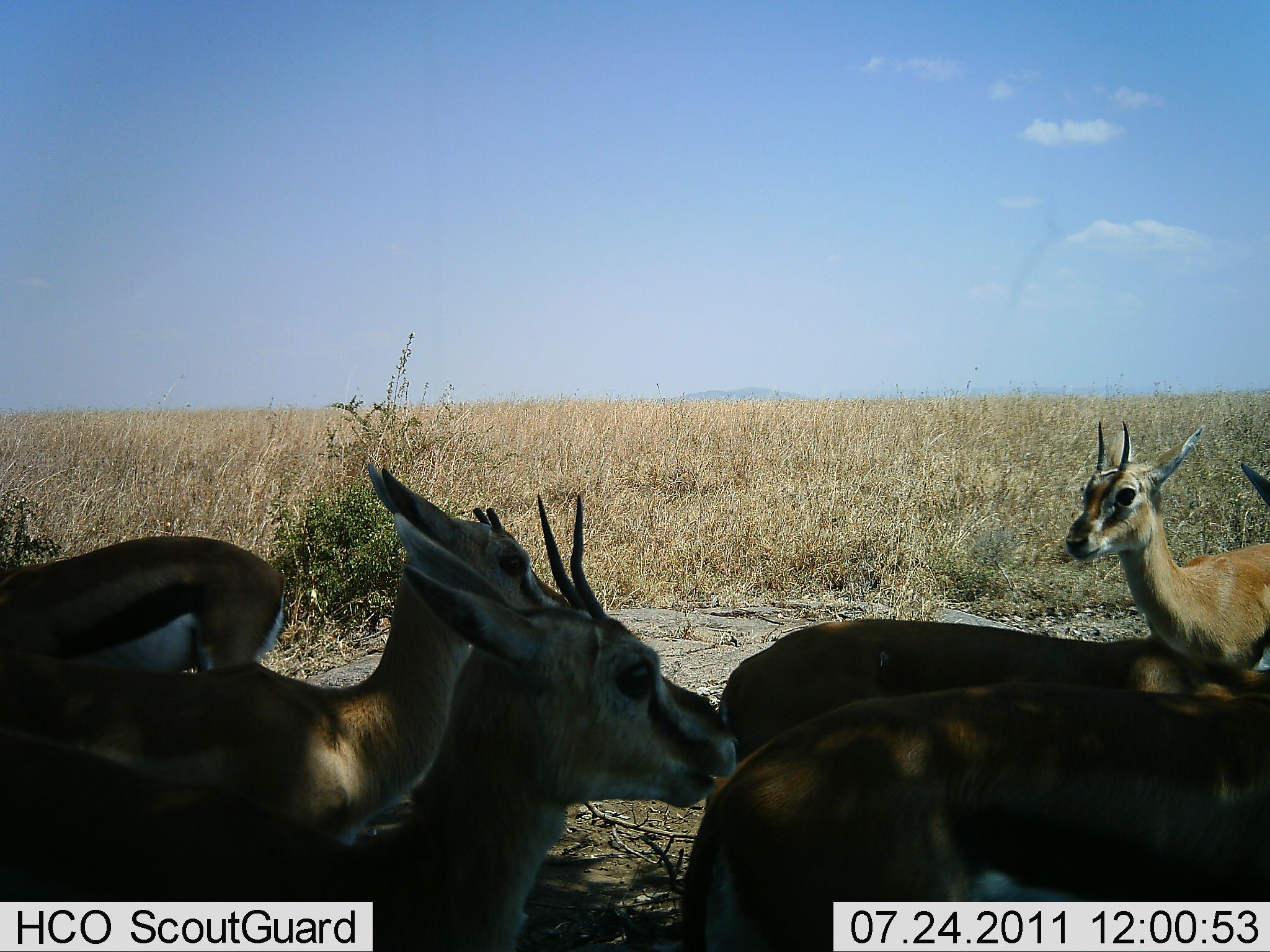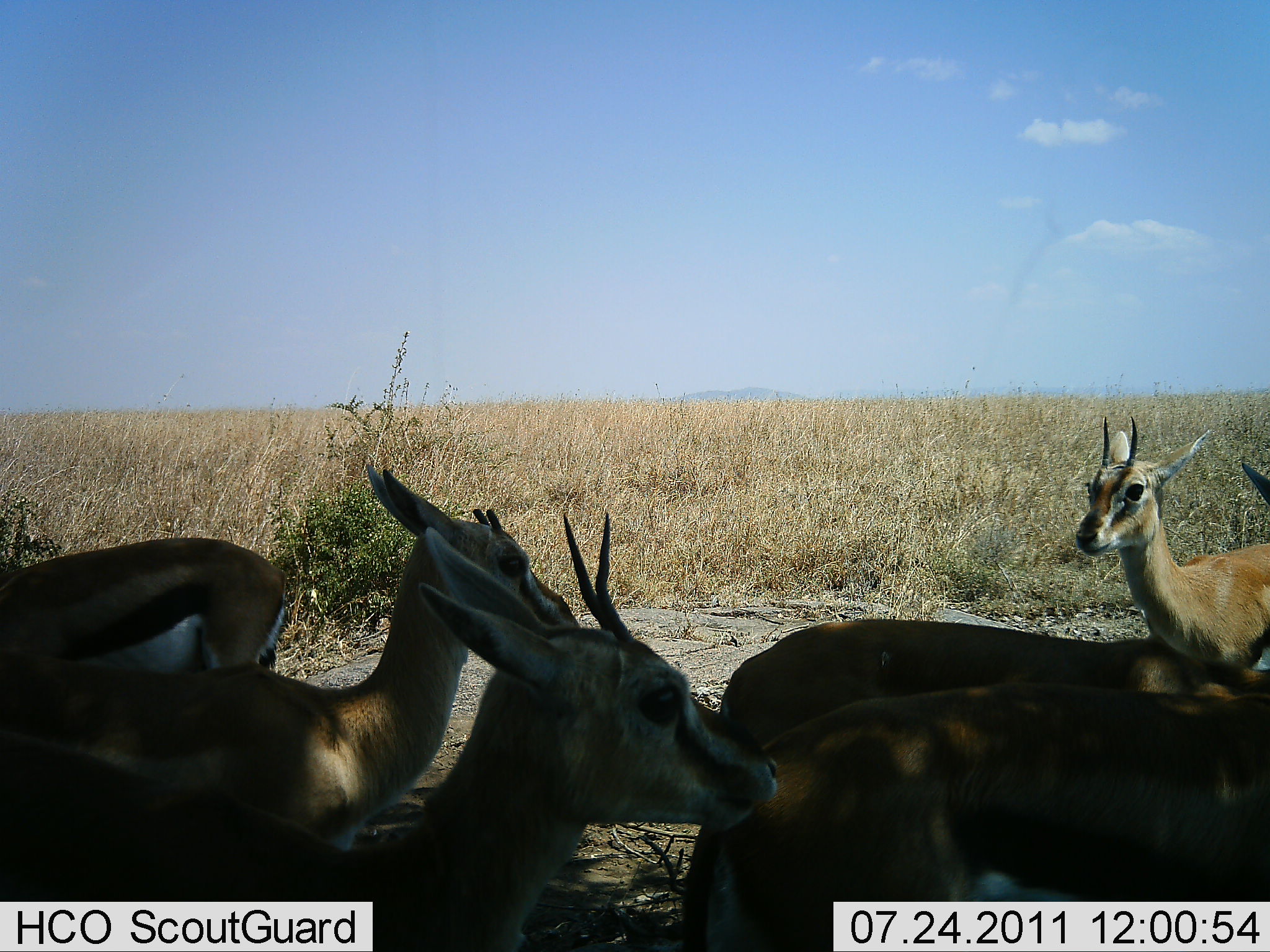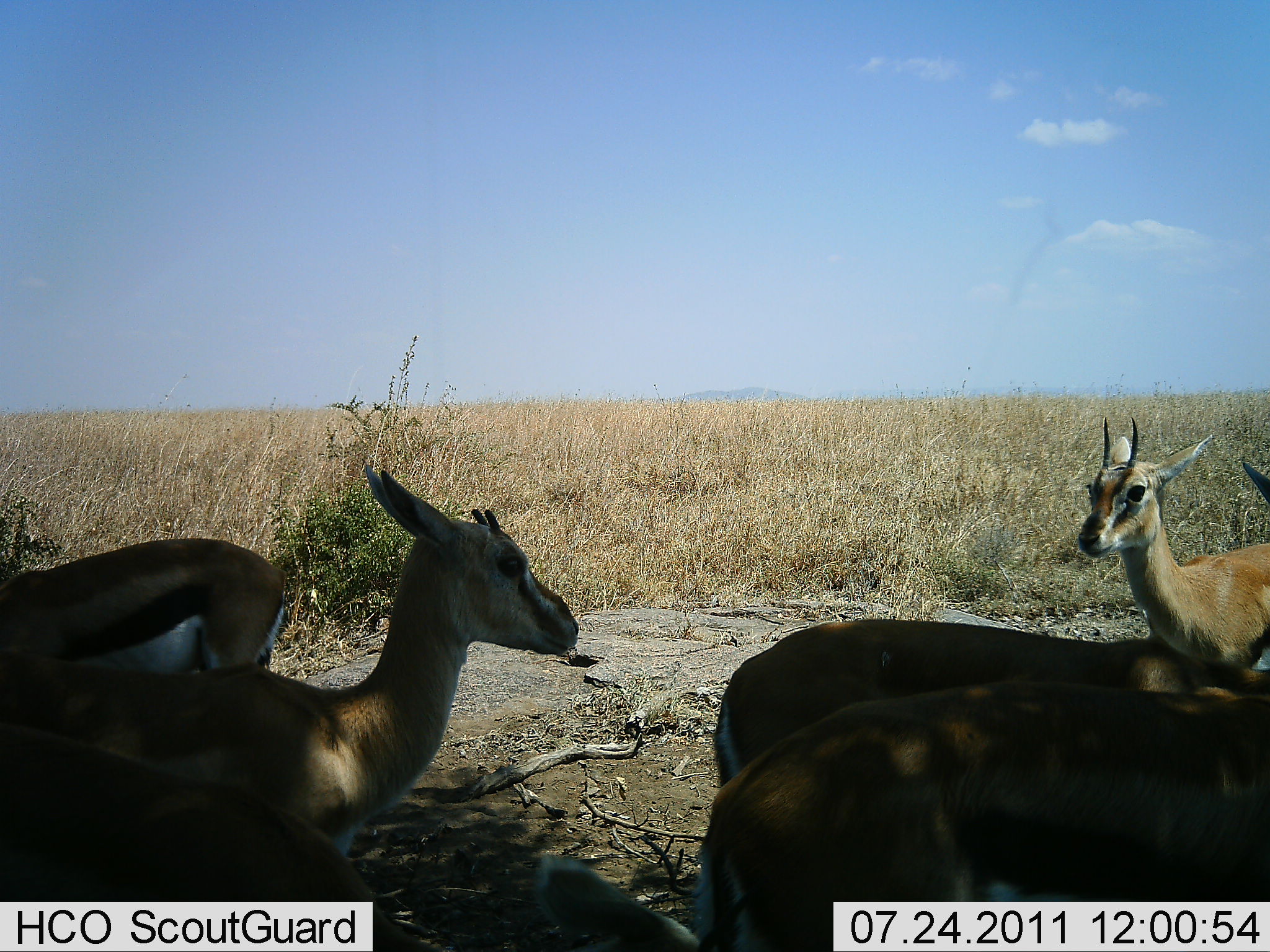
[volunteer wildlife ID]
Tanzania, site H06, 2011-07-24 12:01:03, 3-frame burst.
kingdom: Animalia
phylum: Chordata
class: Mammalia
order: Artiodactyla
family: Bovidae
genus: Eudorcas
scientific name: Eudorcas thomsonii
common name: thomson's gazelle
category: gazellethomsons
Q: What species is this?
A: Gazellethomsons (thomson's gazelle) (Eudorcas thomsonii).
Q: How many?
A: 6.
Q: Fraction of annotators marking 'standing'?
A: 67%.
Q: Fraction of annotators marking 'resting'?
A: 27%.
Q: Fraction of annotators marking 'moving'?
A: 27%.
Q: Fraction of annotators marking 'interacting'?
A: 7%.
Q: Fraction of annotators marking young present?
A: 7%.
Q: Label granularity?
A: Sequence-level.